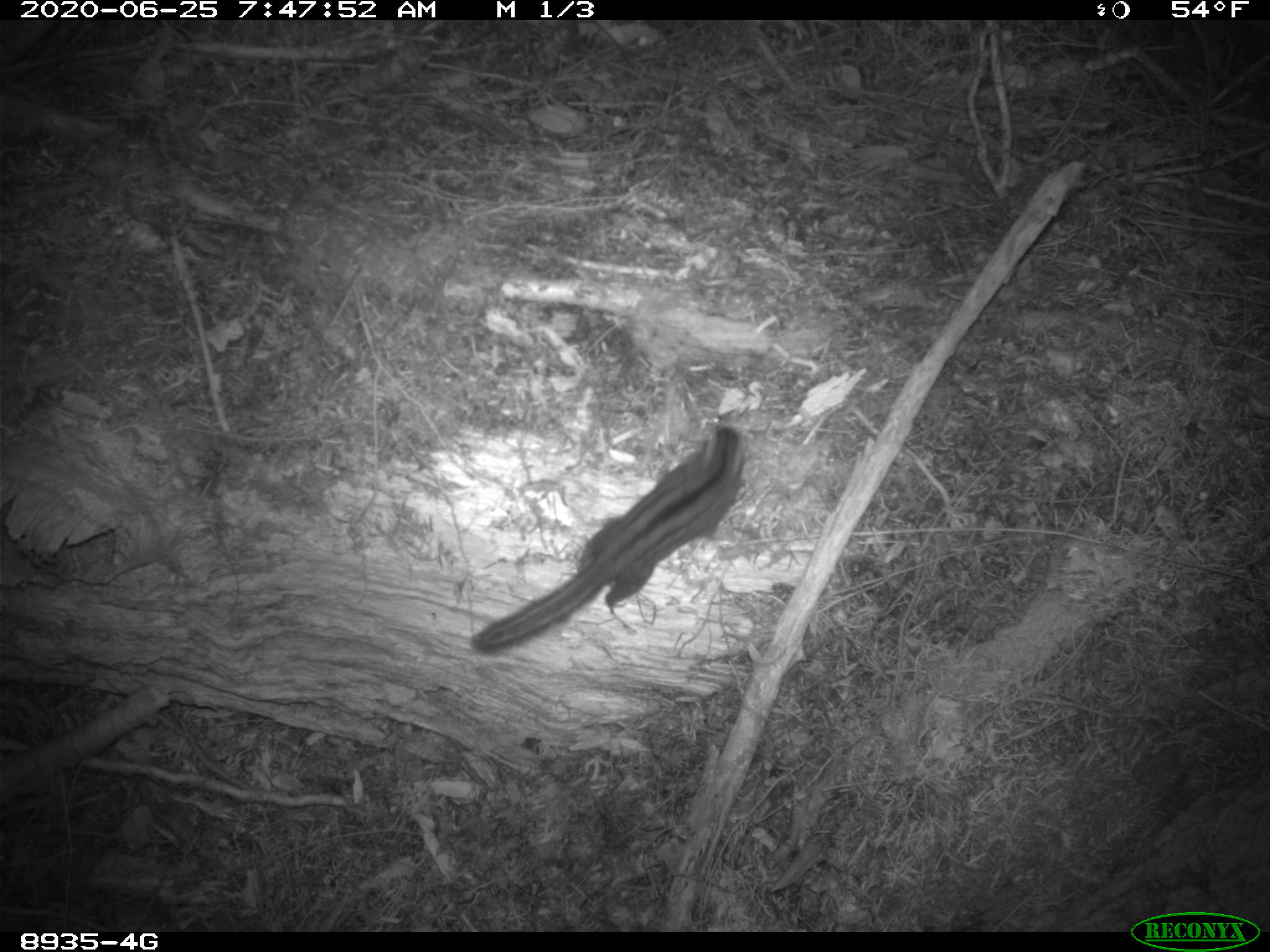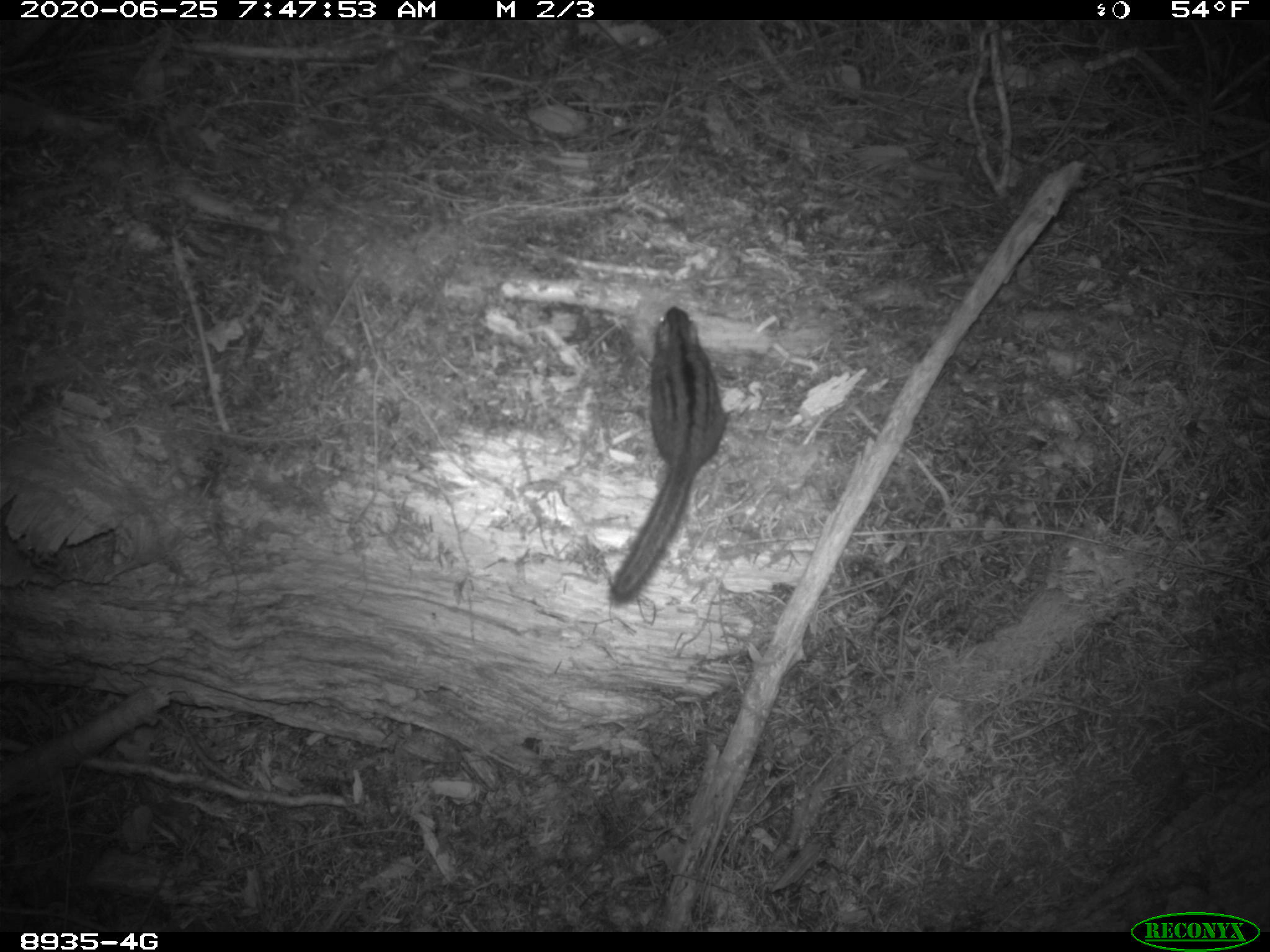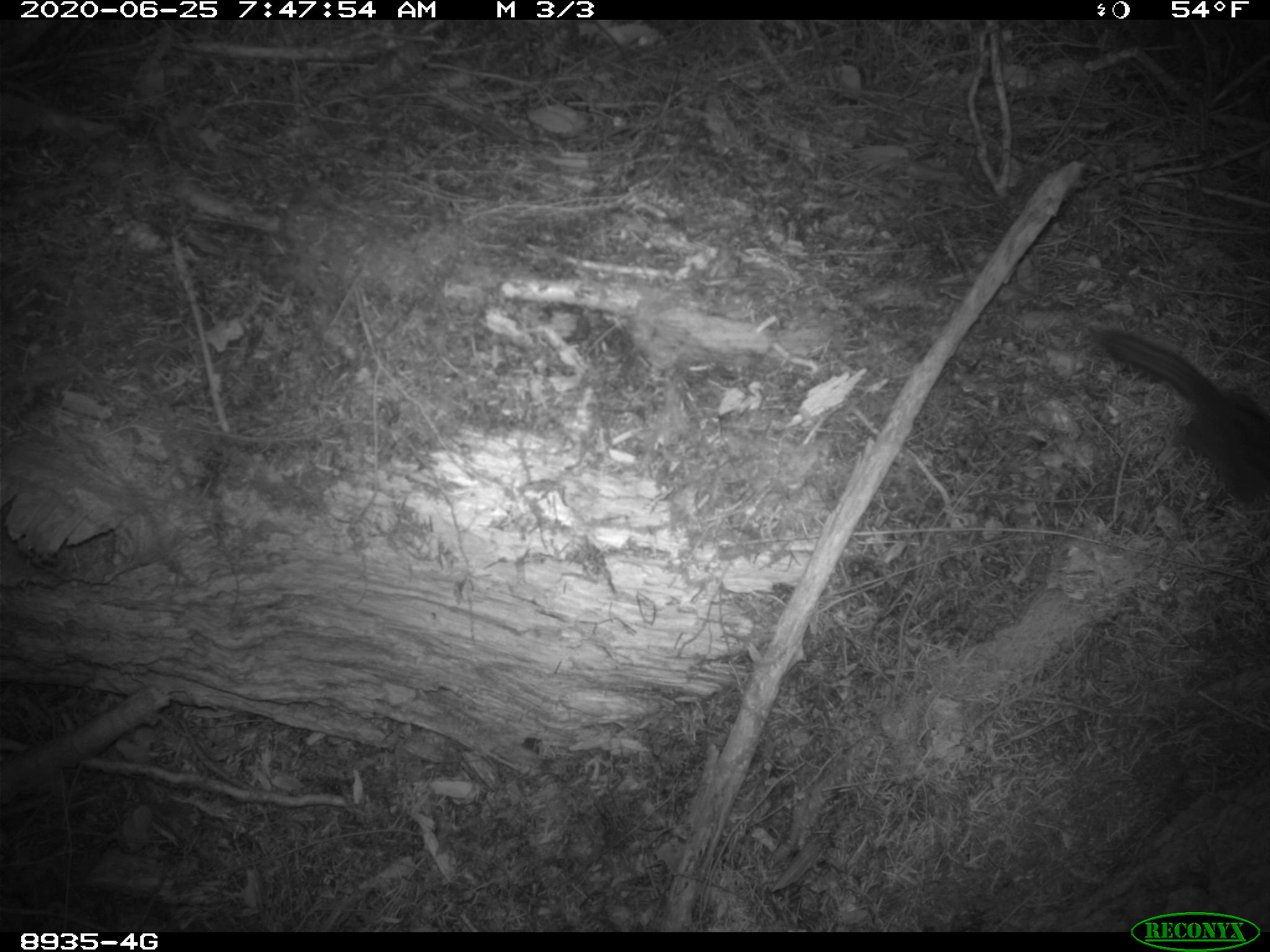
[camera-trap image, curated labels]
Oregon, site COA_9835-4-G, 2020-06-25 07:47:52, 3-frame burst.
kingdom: Animalia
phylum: Chordata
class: Mammalia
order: Rodentia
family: Sciuridae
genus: Neotamias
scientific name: Neotamias townsendii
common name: townsend's chipmunk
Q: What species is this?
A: Townsend's chipmunk (Neotamias townsendii).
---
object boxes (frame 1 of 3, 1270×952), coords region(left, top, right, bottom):
townsend's chipmunk: region(459, 408, 755, 662)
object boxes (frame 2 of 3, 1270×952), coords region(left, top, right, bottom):
townsend's chipmunk: region(600, 298, 738, 611)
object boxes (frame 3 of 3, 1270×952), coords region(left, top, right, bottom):
townsend's chipmunk: region(1081, 311, 1259, 505)